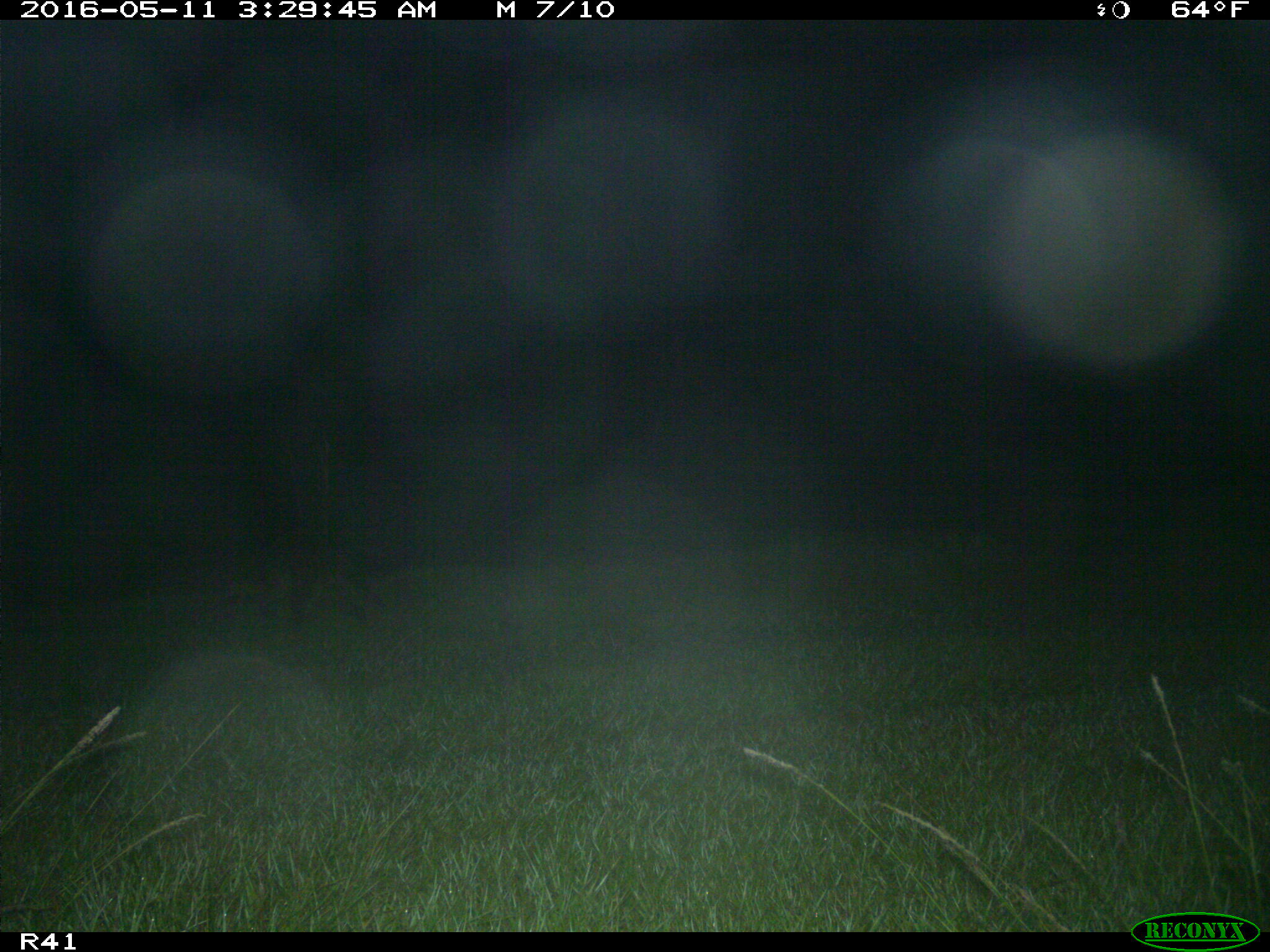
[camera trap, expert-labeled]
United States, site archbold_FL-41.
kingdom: Animalia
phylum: Chordata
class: Mammalia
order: Carnivora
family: Procyonidae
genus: Procyon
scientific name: Procyon lotor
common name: common raccoon